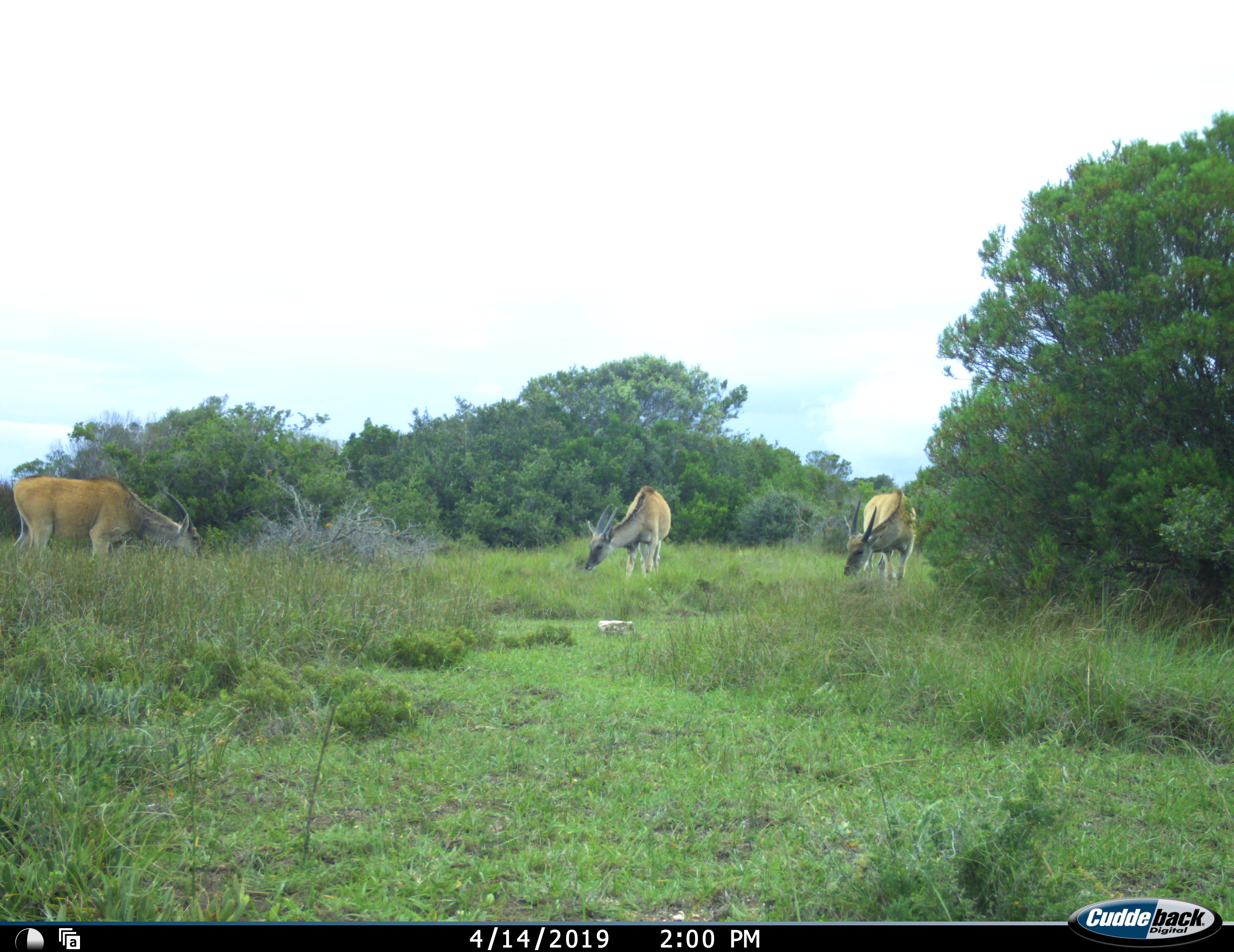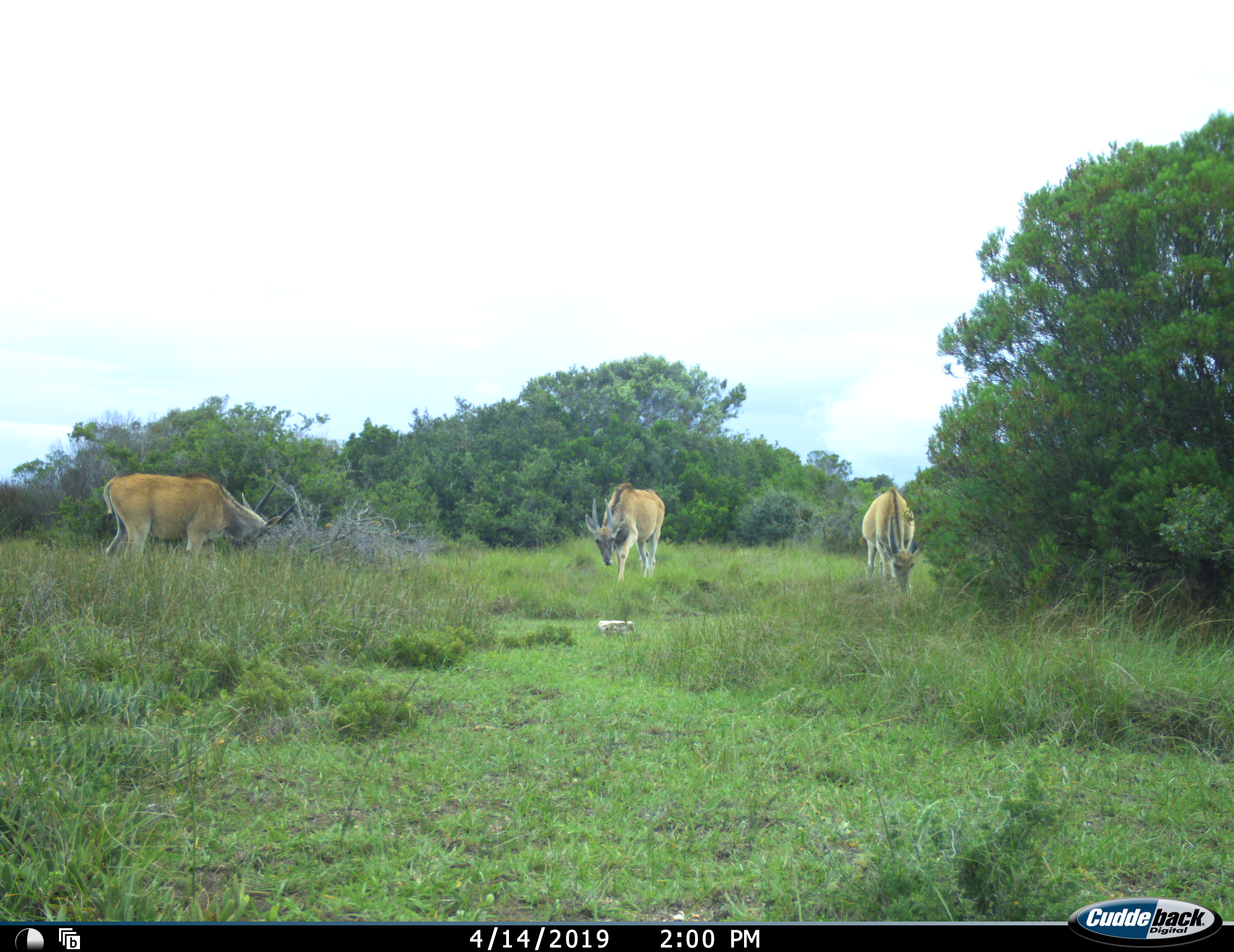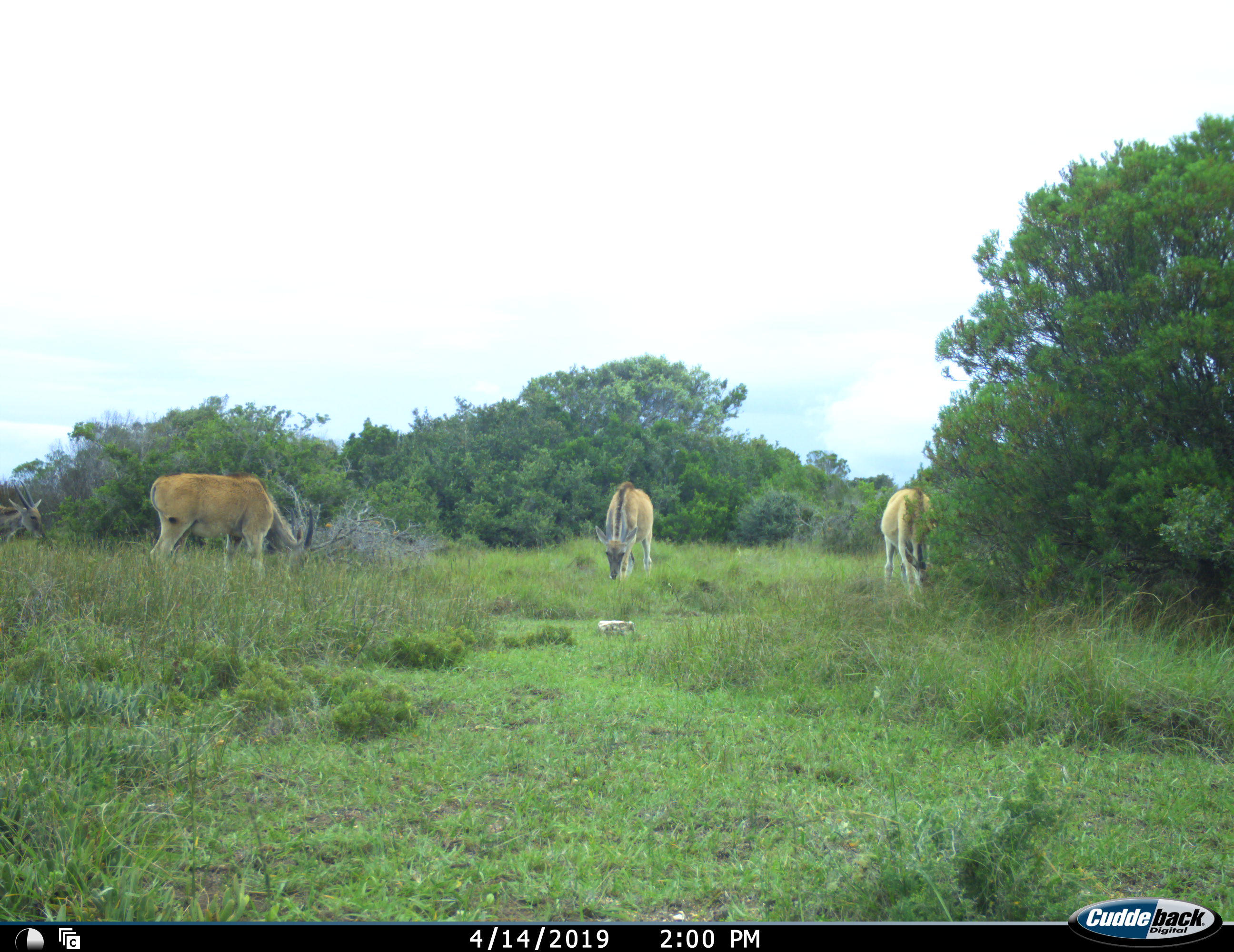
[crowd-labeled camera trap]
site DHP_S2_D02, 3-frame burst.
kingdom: Animalia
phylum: Chordata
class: Mammalia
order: Artiodactyla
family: Bovidae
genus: Tragelaphus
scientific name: Tragelaphus oryx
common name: eland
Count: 4.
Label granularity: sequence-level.